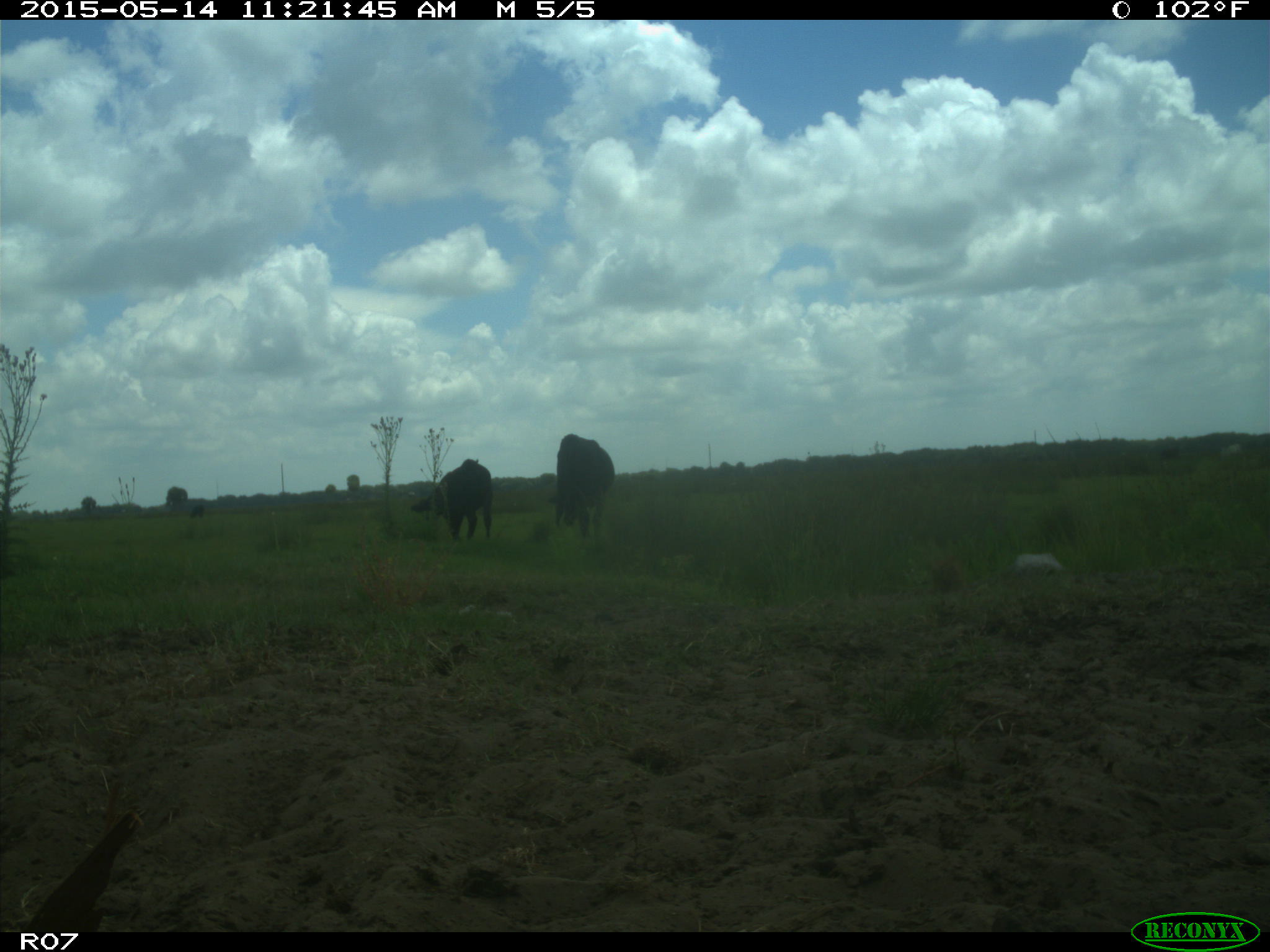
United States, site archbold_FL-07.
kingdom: Animalia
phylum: Chordata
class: Mammalia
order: Artiodactyla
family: Bovidae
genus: Bos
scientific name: Bos taurus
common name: domestic cow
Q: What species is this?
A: Bos taurus (domestic cow).